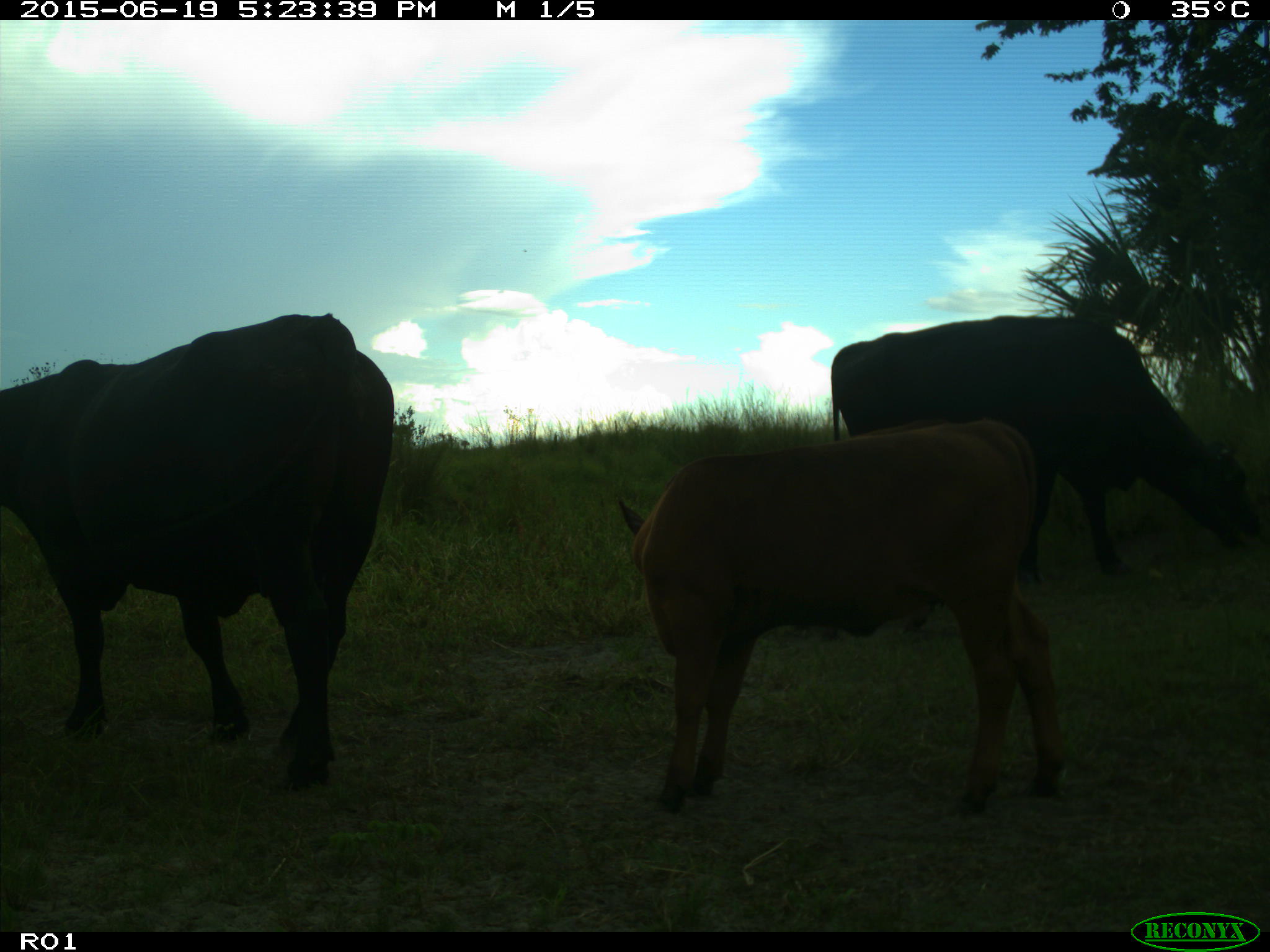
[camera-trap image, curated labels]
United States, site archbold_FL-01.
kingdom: Animalia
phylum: Chordata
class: Mammalia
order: Artiodactyla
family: Bovidae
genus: Bos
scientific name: Bos taurus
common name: domestic cow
Bos taurus (domestic cow).